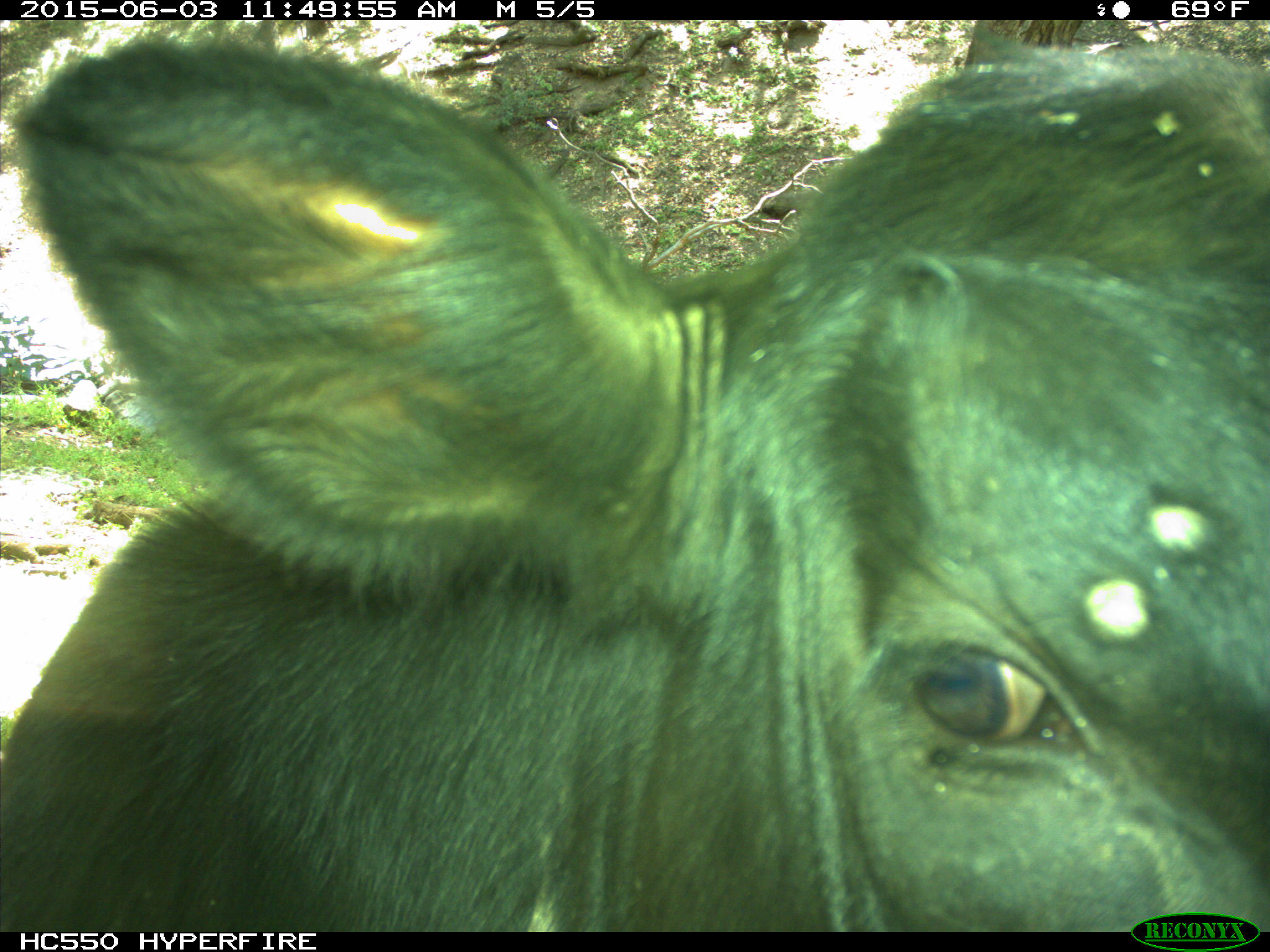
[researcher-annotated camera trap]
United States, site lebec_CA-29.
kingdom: Animalia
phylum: Chordata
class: Mammalia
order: Artiodactyla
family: Bovidae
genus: Bos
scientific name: Bos taurus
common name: domestic cow